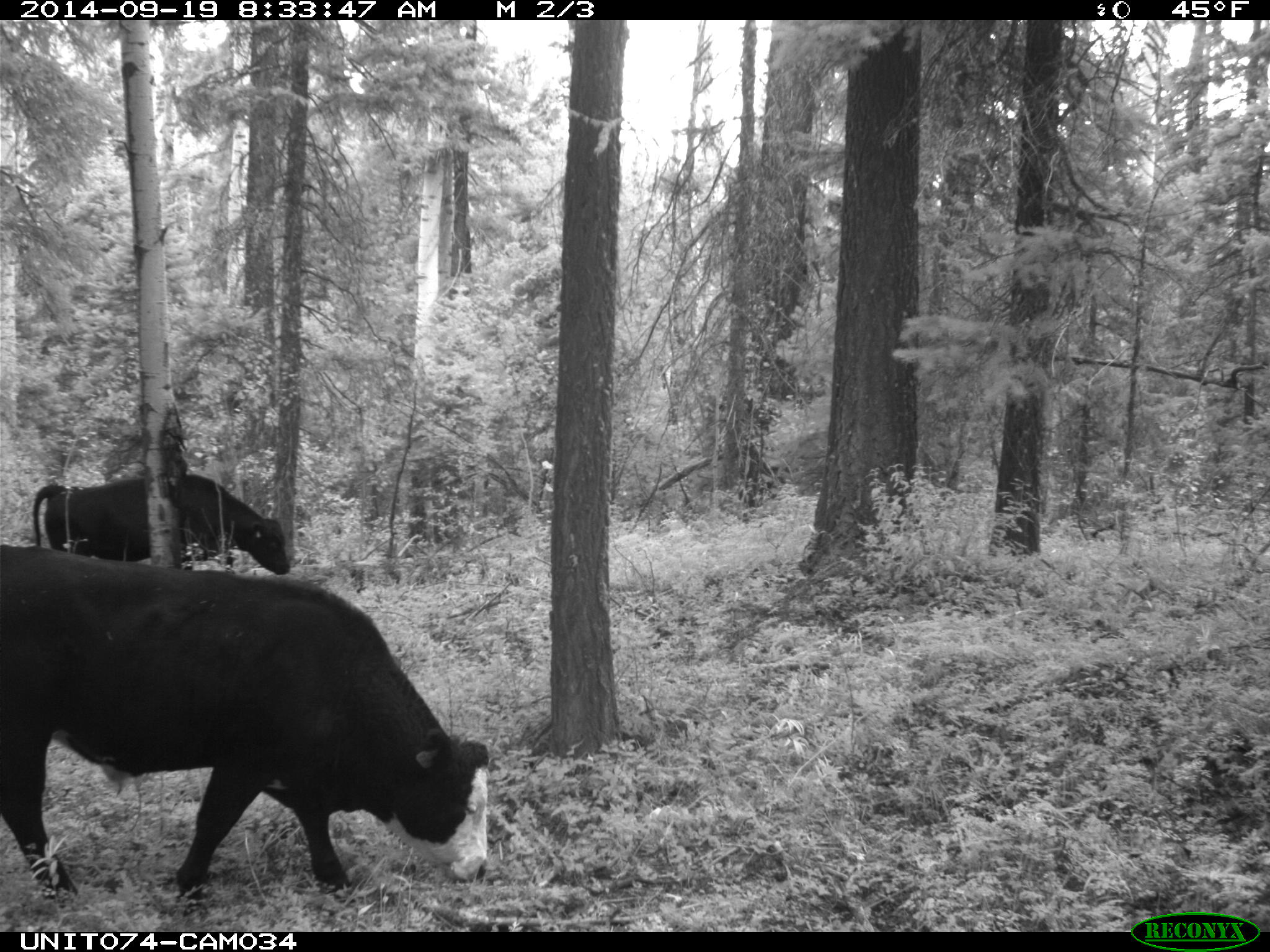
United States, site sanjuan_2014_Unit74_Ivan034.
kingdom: Animalia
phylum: Chordata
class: Mammalia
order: Artiodactyla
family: Bovidae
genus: Bos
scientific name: Bos taurus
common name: domestic cow